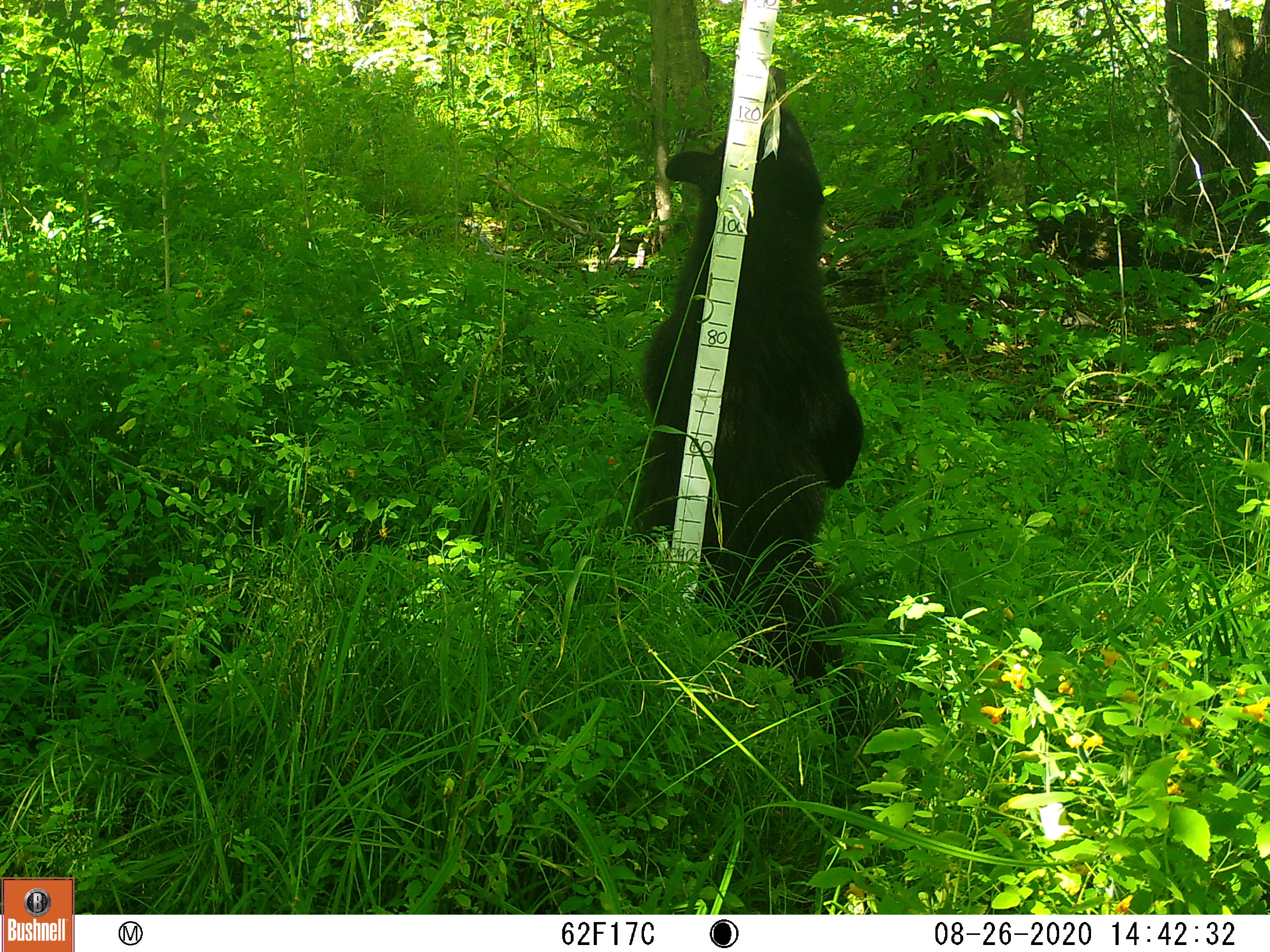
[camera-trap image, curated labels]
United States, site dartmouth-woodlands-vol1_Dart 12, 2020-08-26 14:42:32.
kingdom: Animalia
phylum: Chordata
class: Mammalia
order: Carnivora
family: Ursidae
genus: Ursus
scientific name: Ursus americanus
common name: black bear